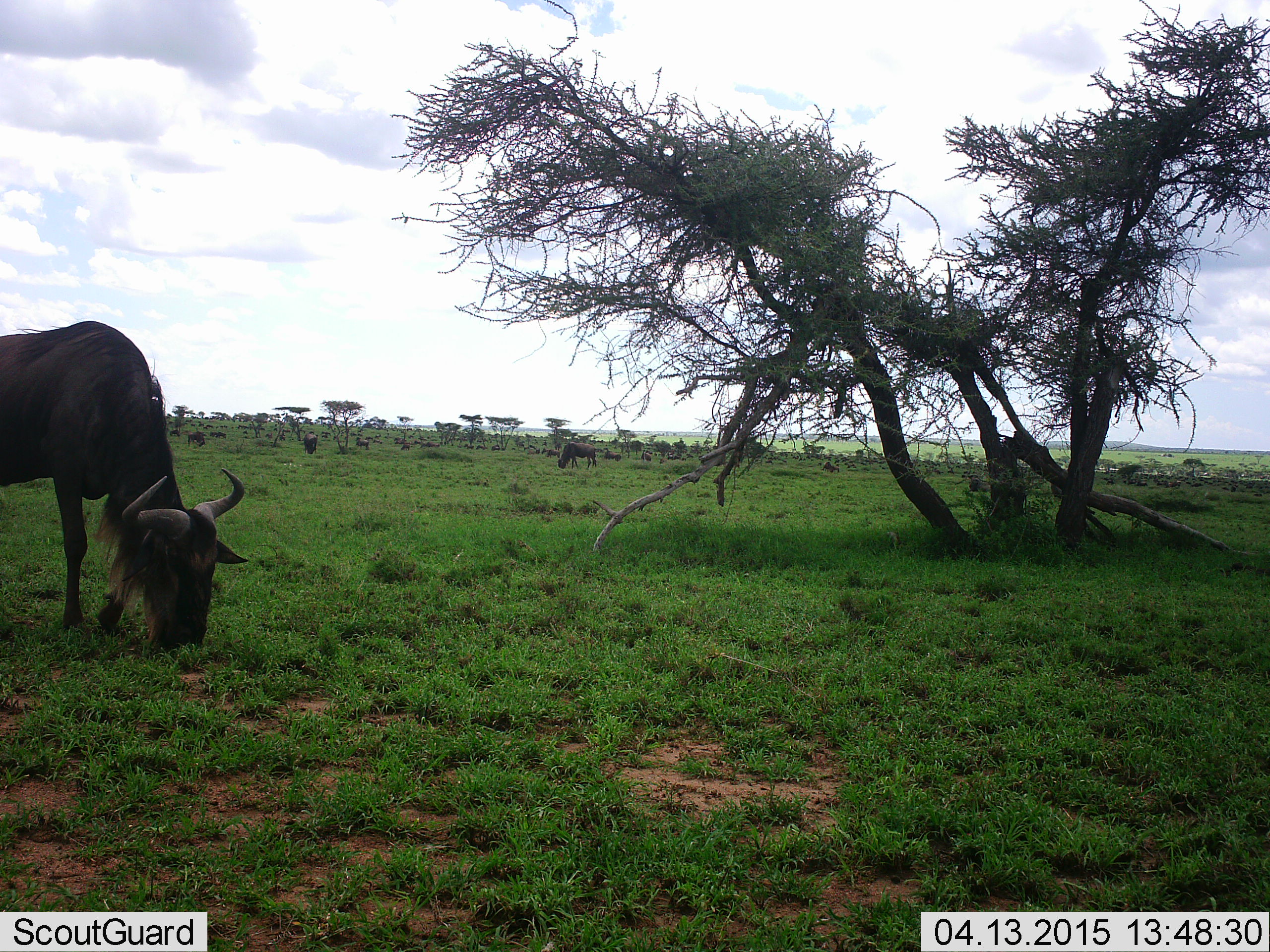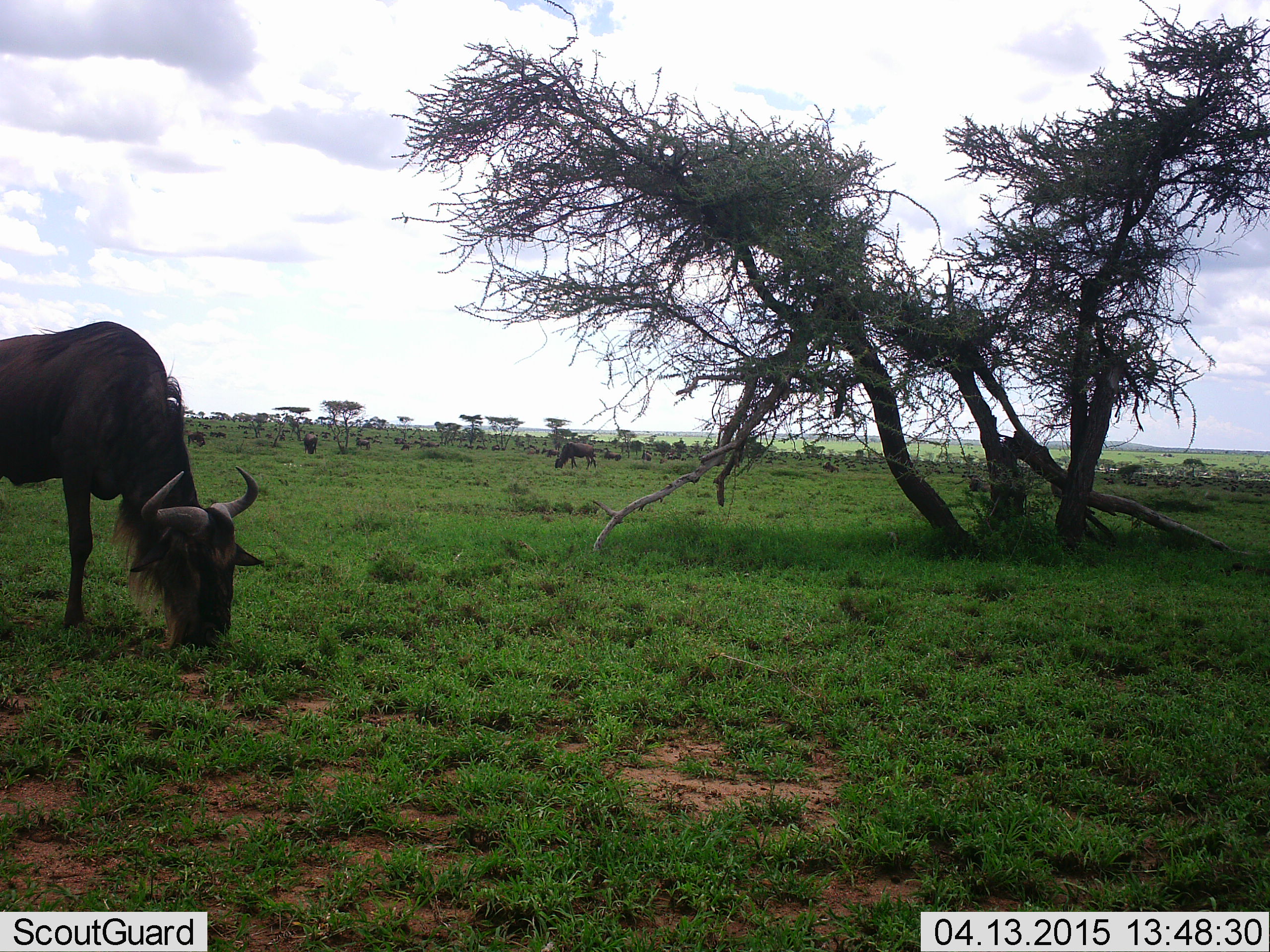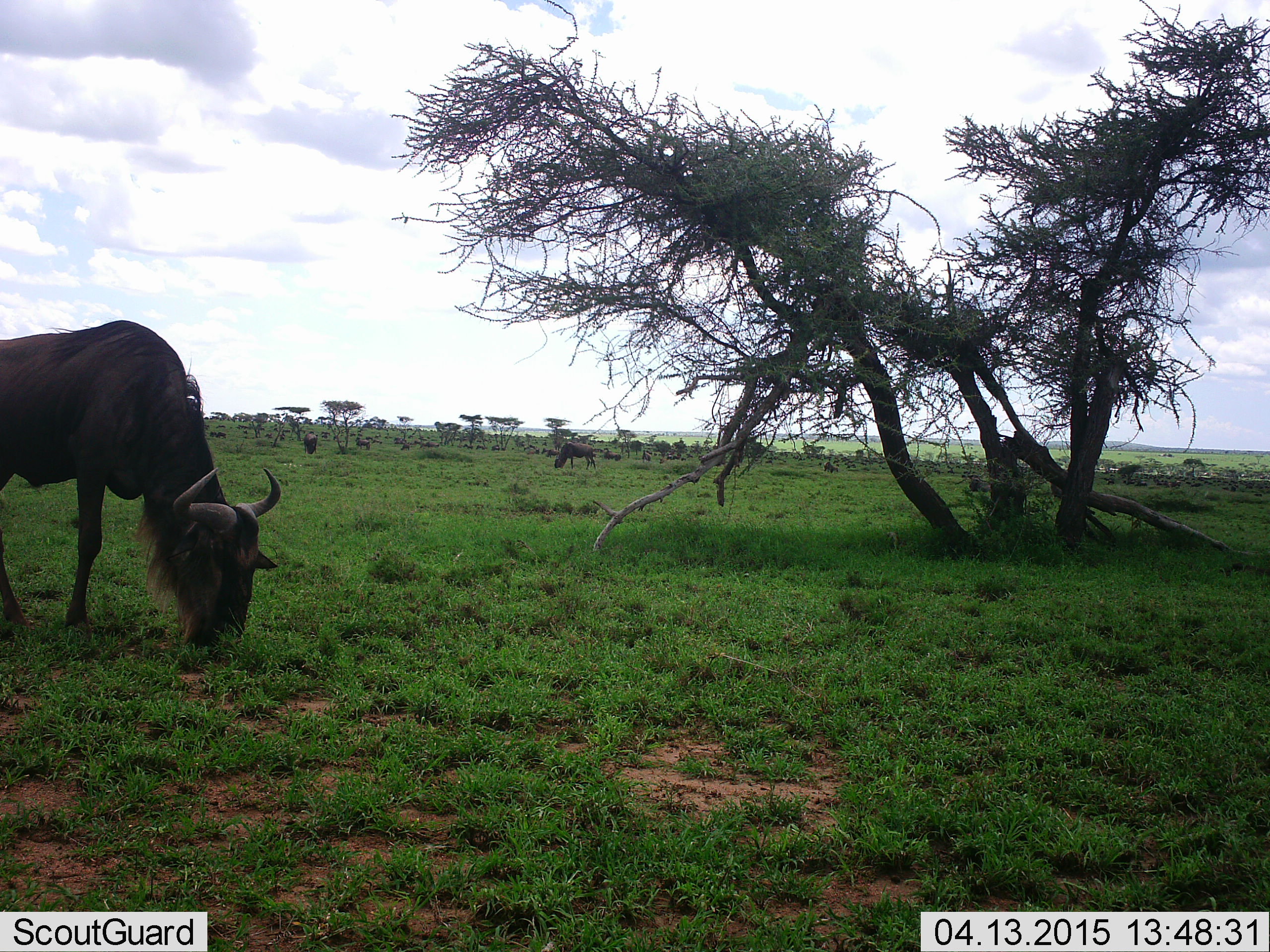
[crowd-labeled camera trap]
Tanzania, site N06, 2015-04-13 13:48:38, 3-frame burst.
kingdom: Animalia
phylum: Chordata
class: Mammalia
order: Artiodactyla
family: Bovidae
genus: Connochaetes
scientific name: Connochaetes taurinus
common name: blue wildebeest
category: wildebeest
Wildebeest (blue wildebeest) (Connochaetes taurinus), count 11-50. Behavior (volunteer vote fractions): standing 40%, resting 10%, moving 20%, interacting 0%. Young present (vote fraction): 0%. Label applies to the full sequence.